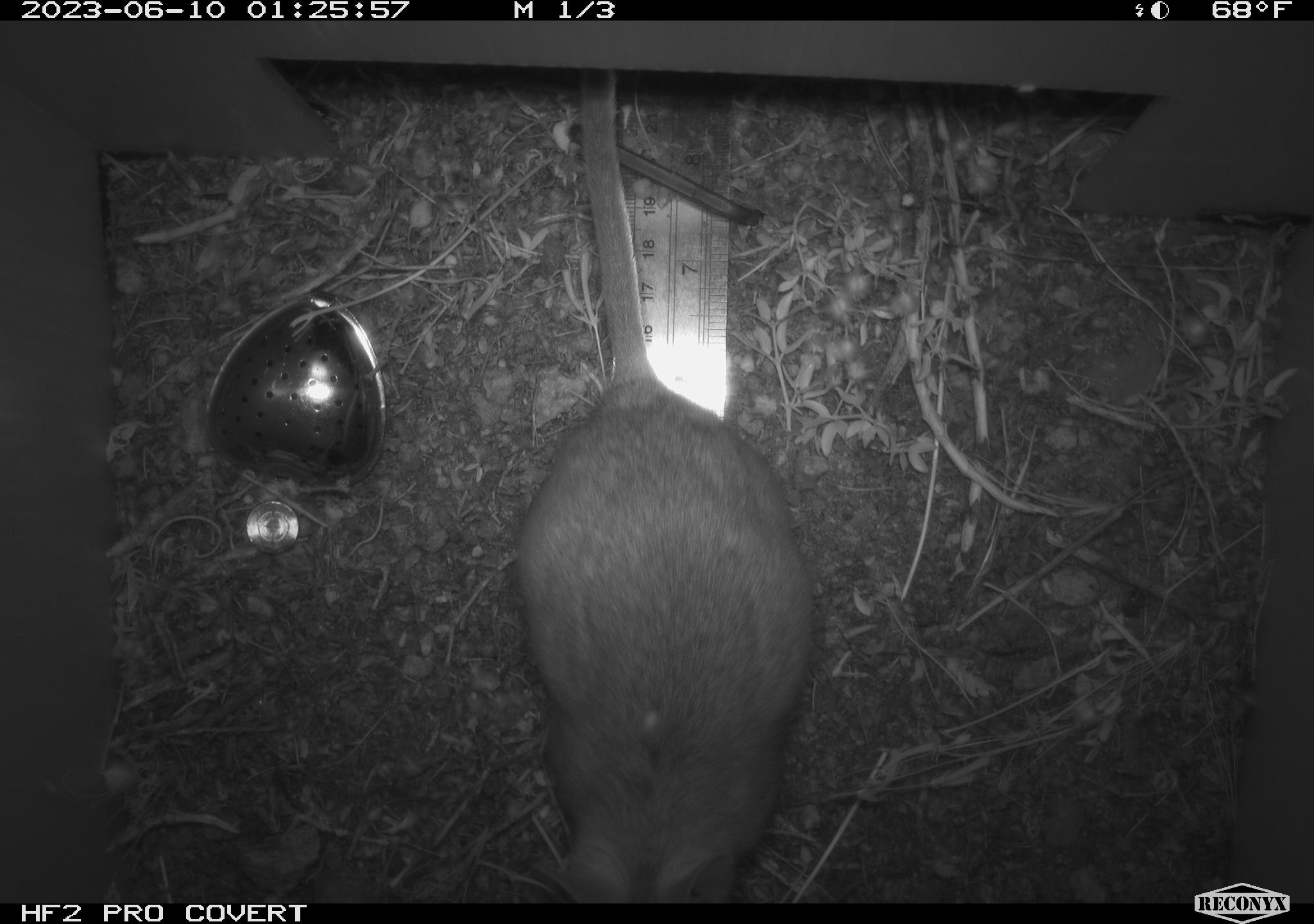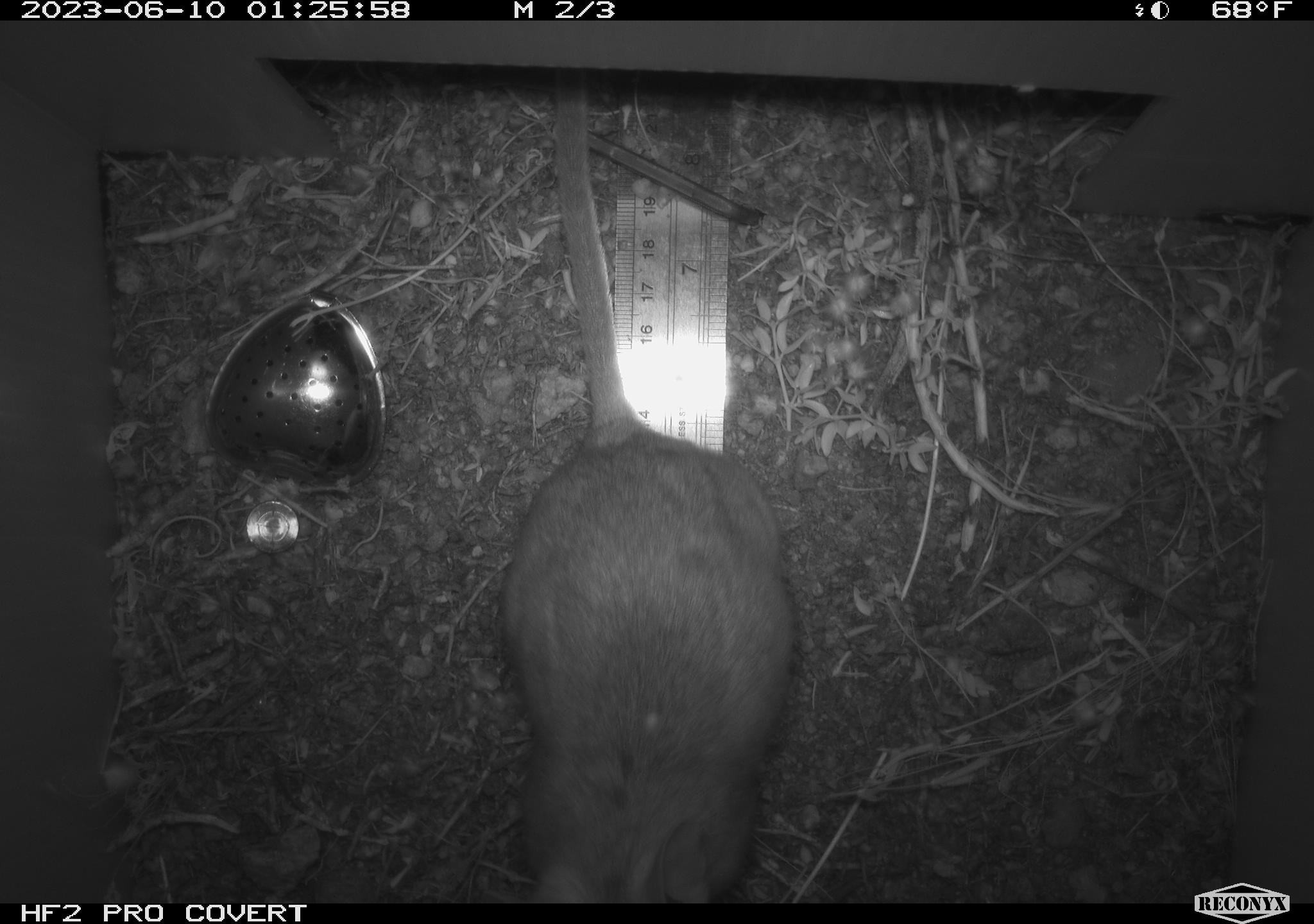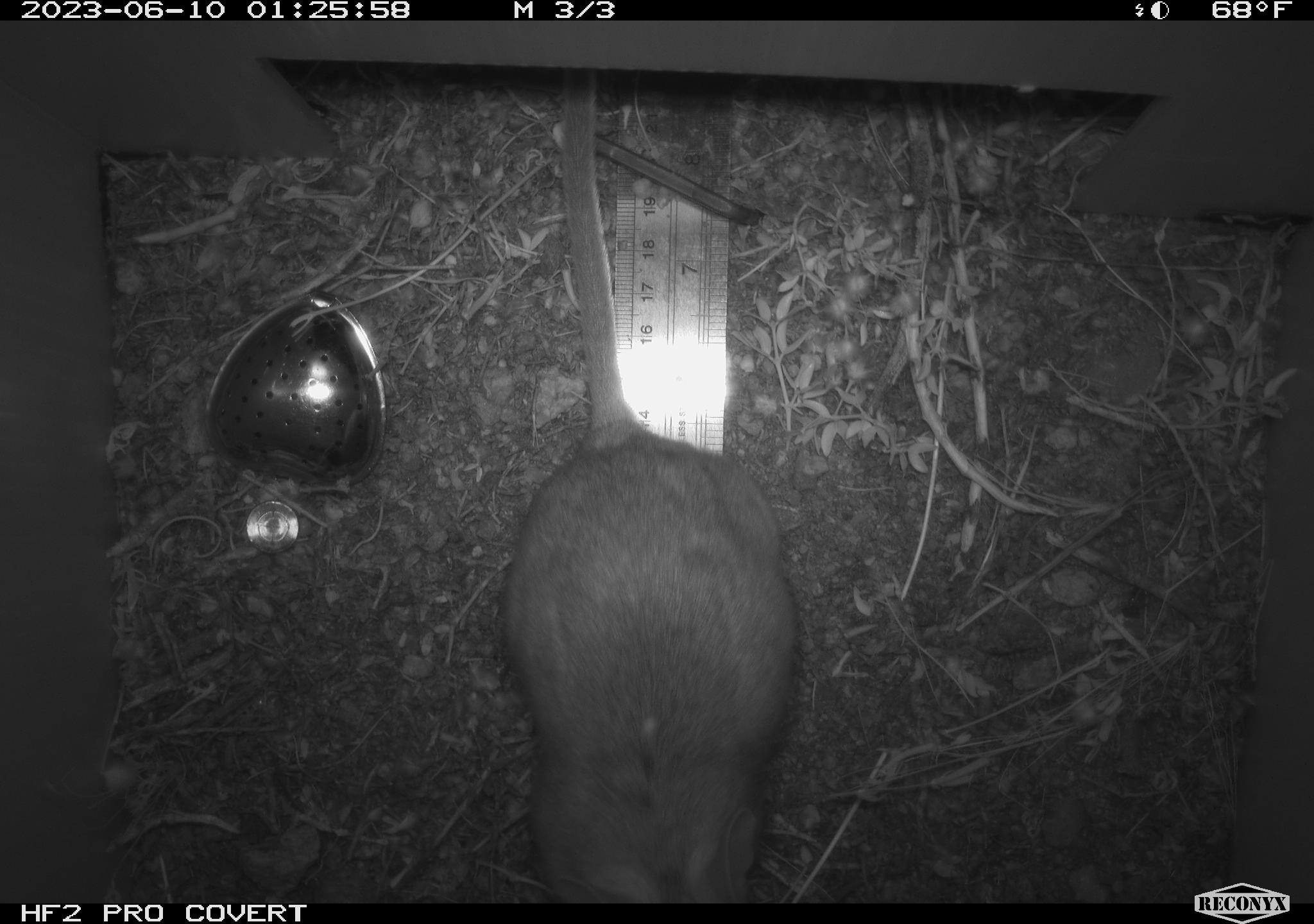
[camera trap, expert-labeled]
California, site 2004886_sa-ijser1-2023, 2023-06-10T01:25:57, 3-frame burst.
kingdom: Animalia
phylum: Chordata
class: Mammalia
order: Rodentia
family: Cricetidae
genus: Neotoma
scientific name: Neotoma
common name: pack rat or woodrat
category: neotoma species